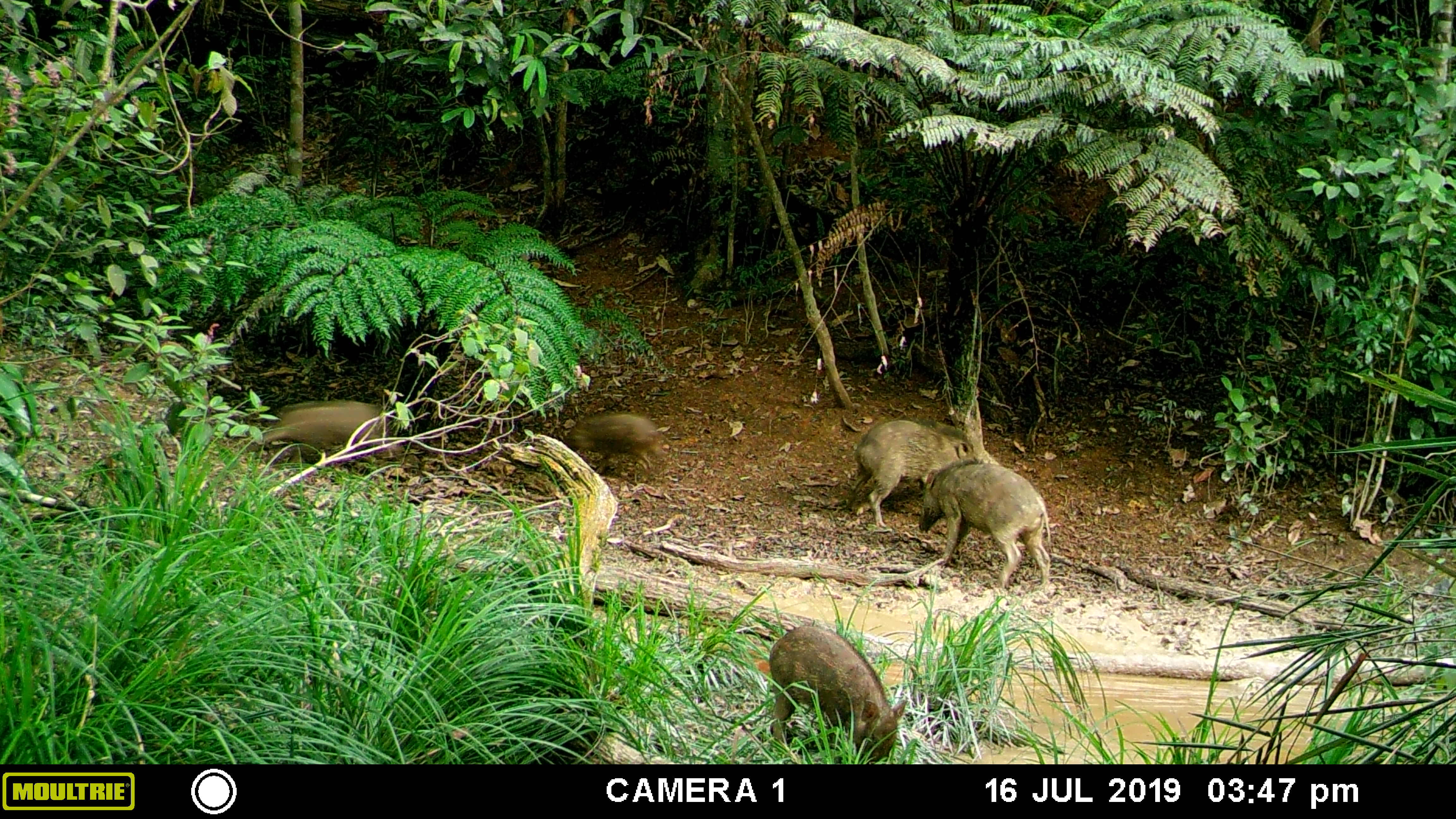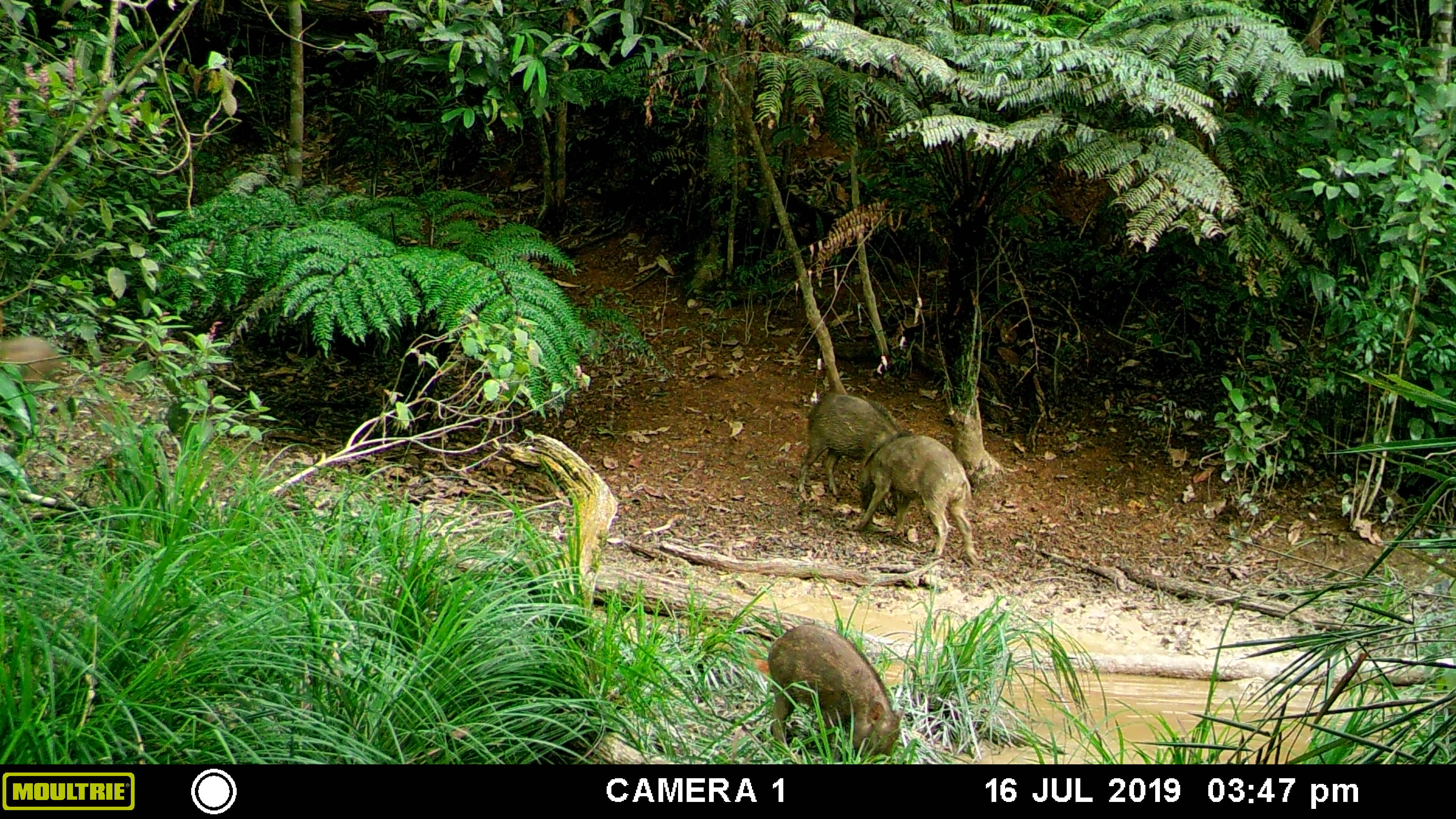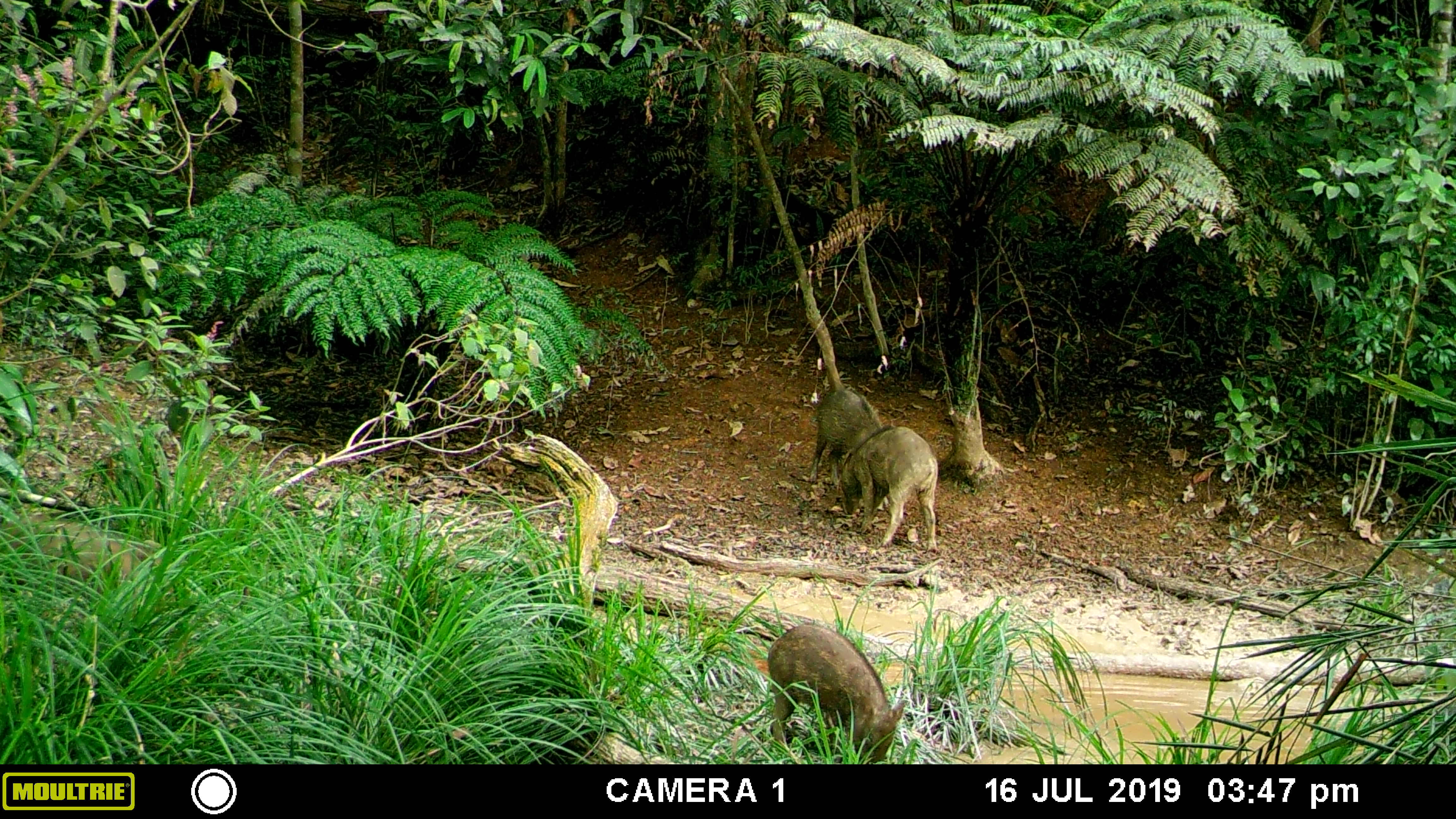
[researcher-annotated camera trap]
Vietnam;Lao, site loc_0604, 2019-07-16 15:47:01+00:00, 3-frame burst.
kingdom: Animalia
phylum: Chordata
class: Mammalia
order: Artiodactyla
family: Suidae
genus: Sus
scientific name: Sus scrofa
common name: eurasian wild pig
Eurasian wild pig (Sus scrofa). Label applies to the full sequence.